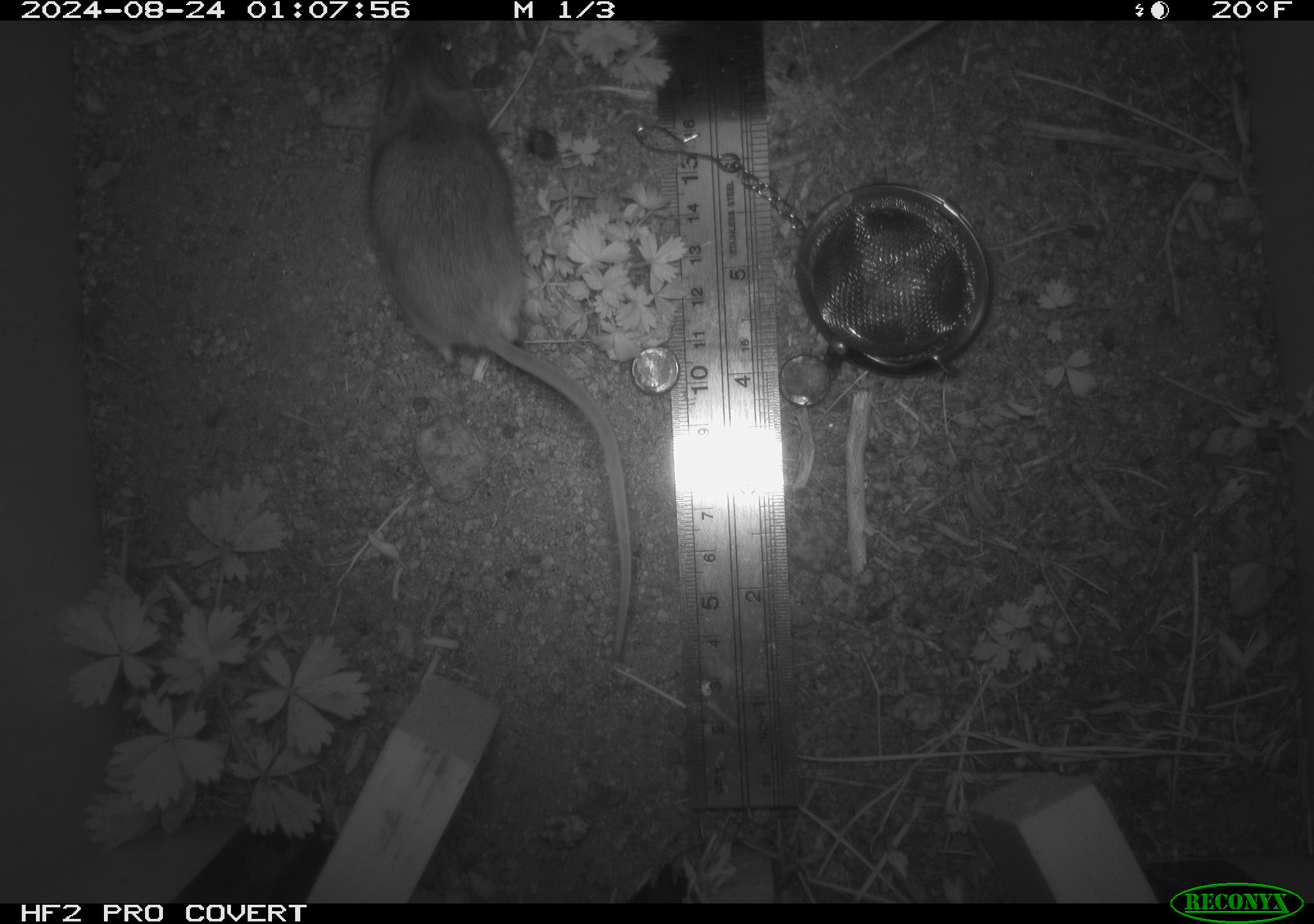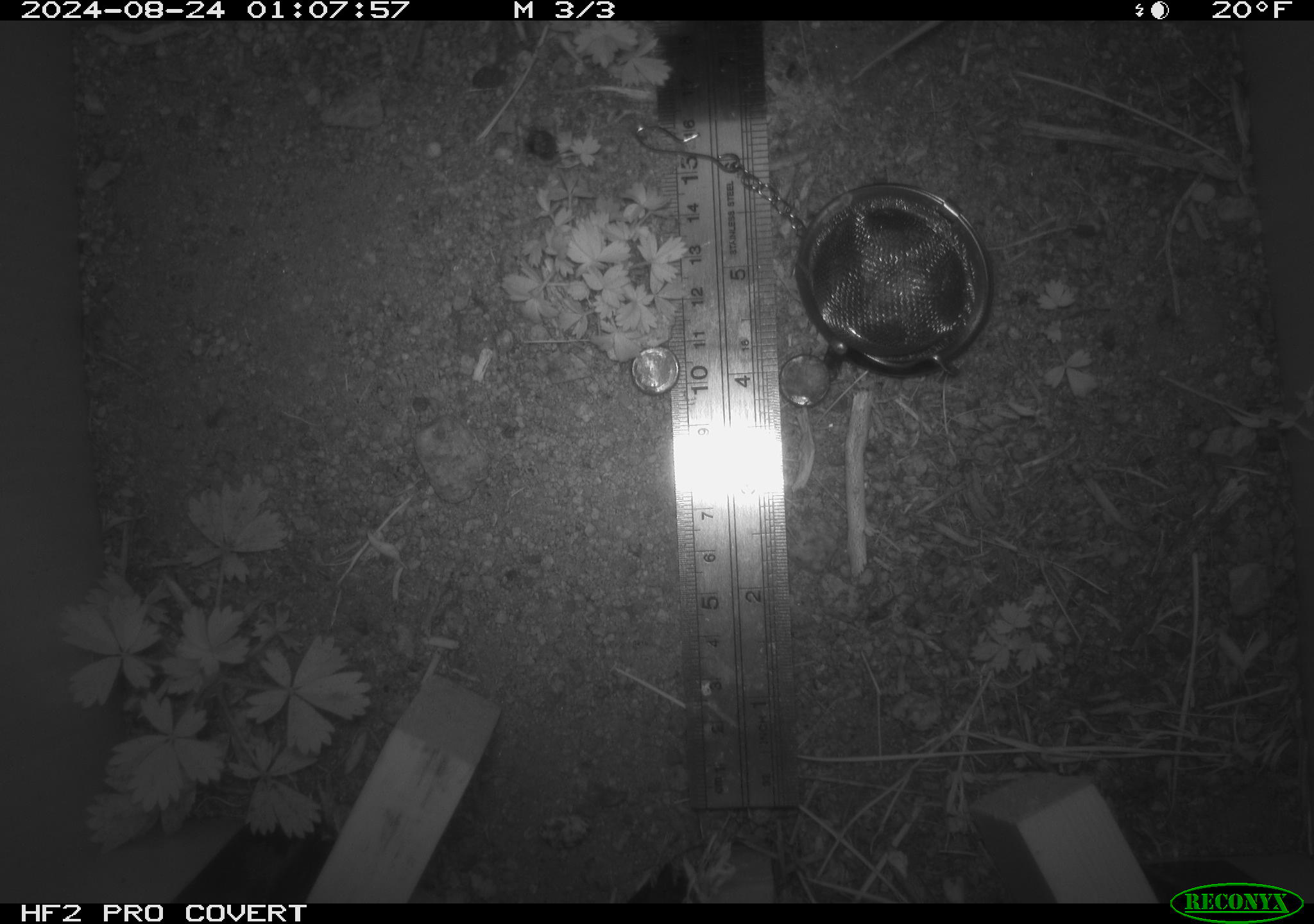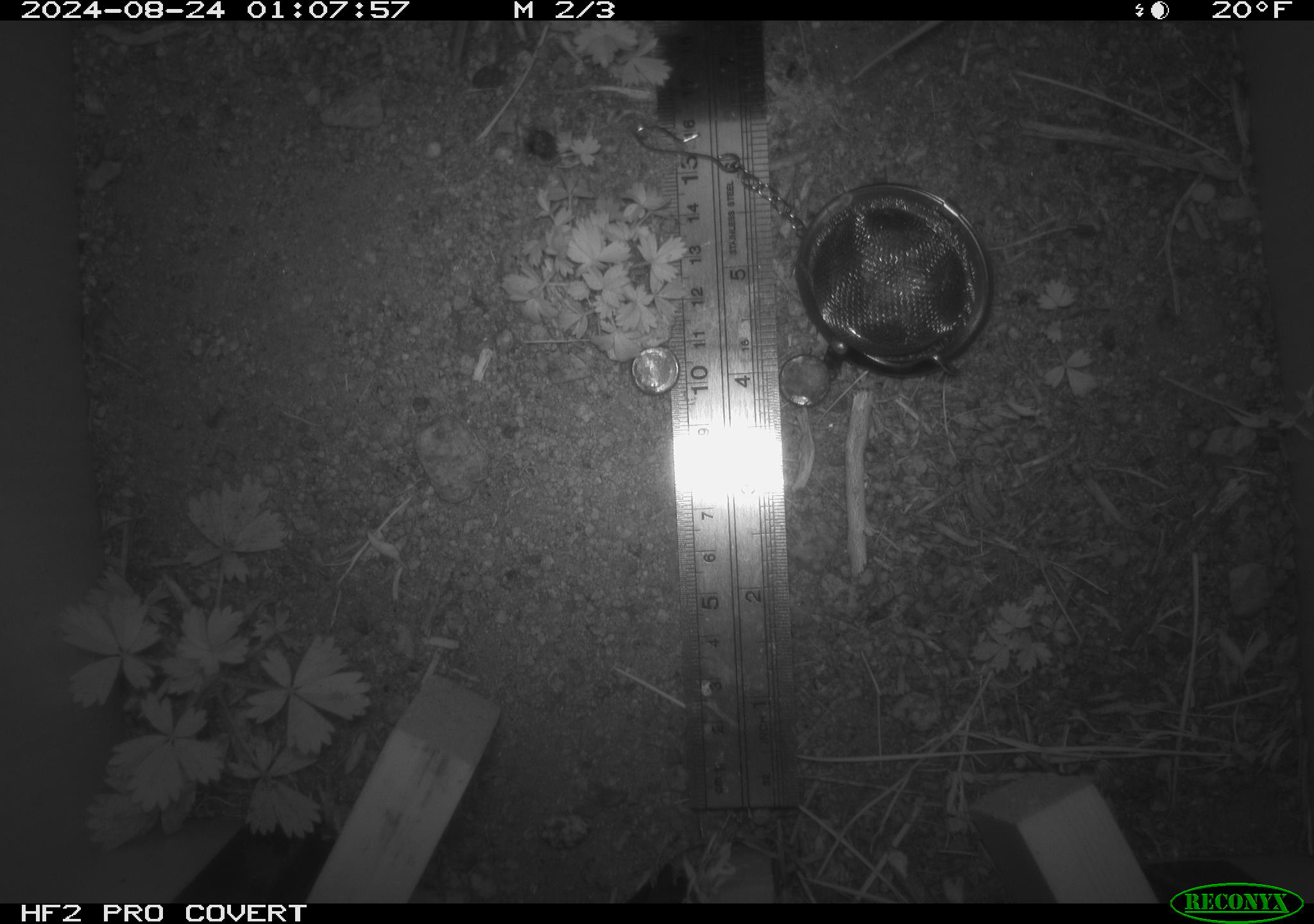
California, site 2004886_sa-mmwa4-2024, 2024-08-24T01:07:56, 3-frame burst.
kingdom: Animalia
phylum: Chordata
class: Mammalia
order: Rodentia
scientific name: Rodentia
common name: mouse species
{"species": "mouse species (Rodentia)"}